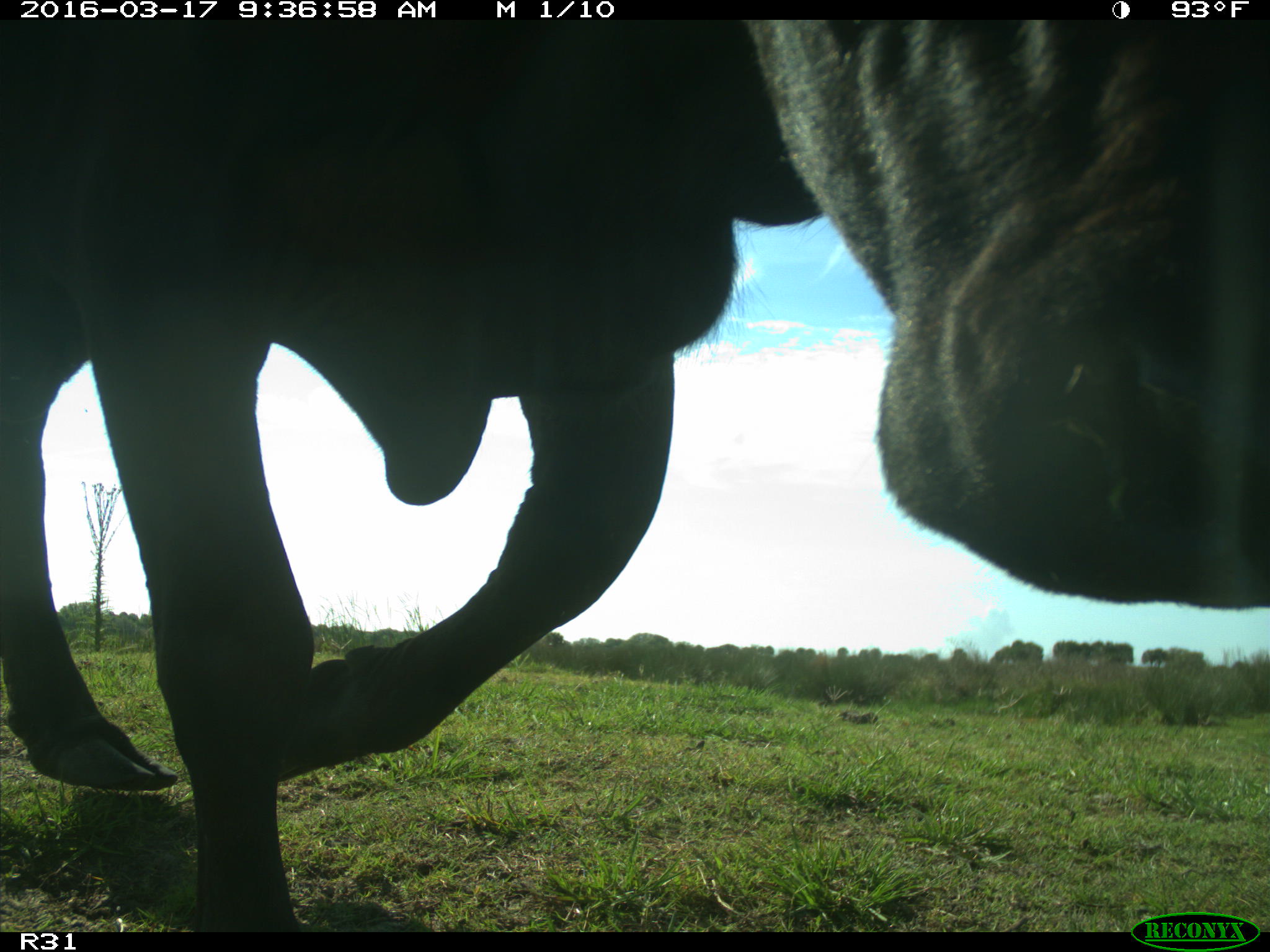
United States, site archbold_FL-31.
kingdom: Animalia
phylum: Chordata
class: Mammalia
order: Artiodactyla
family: Bovidae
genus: Bos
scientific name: Bos taurus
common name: domestic cow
Bos taurus (domestic cow).